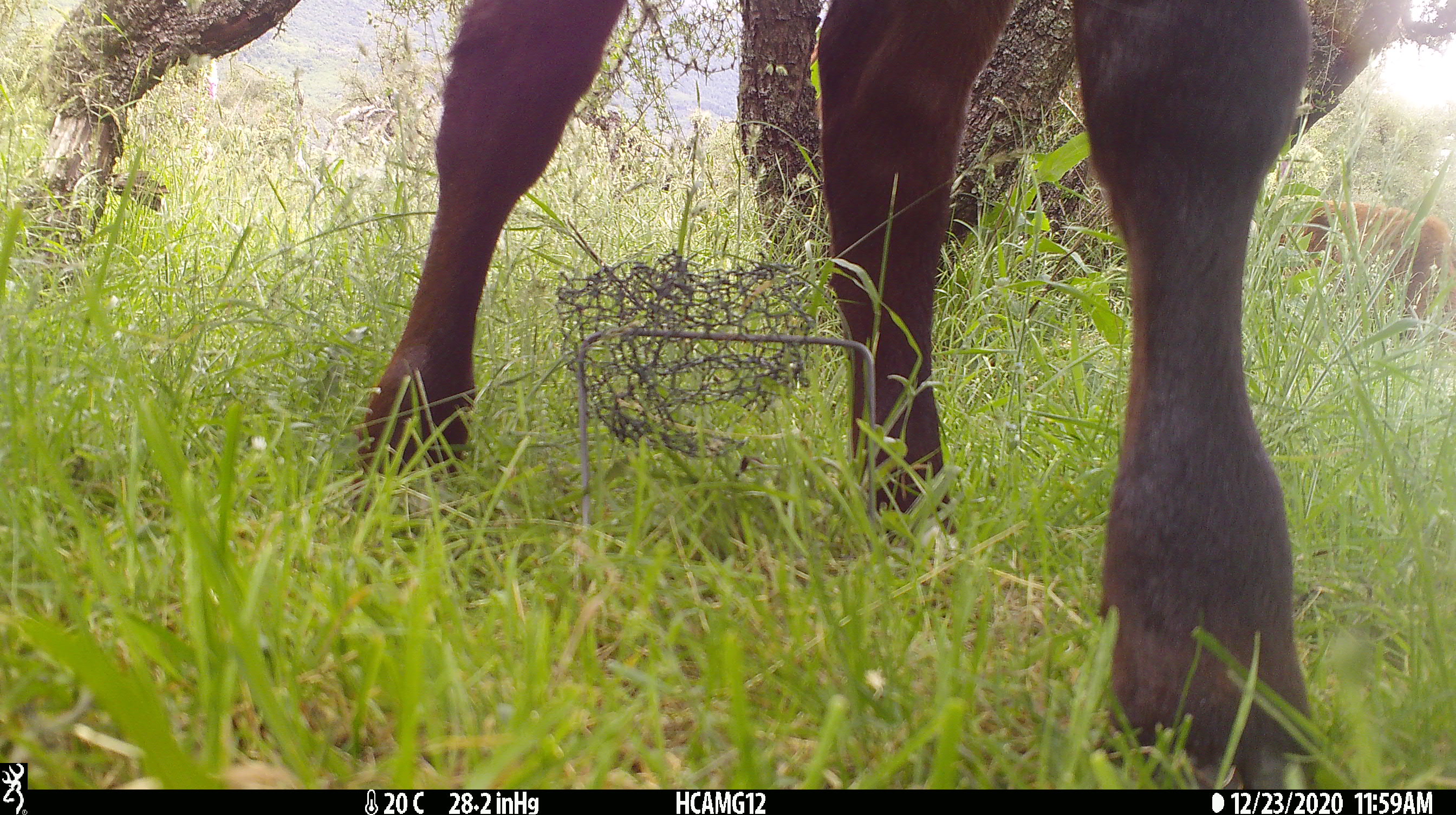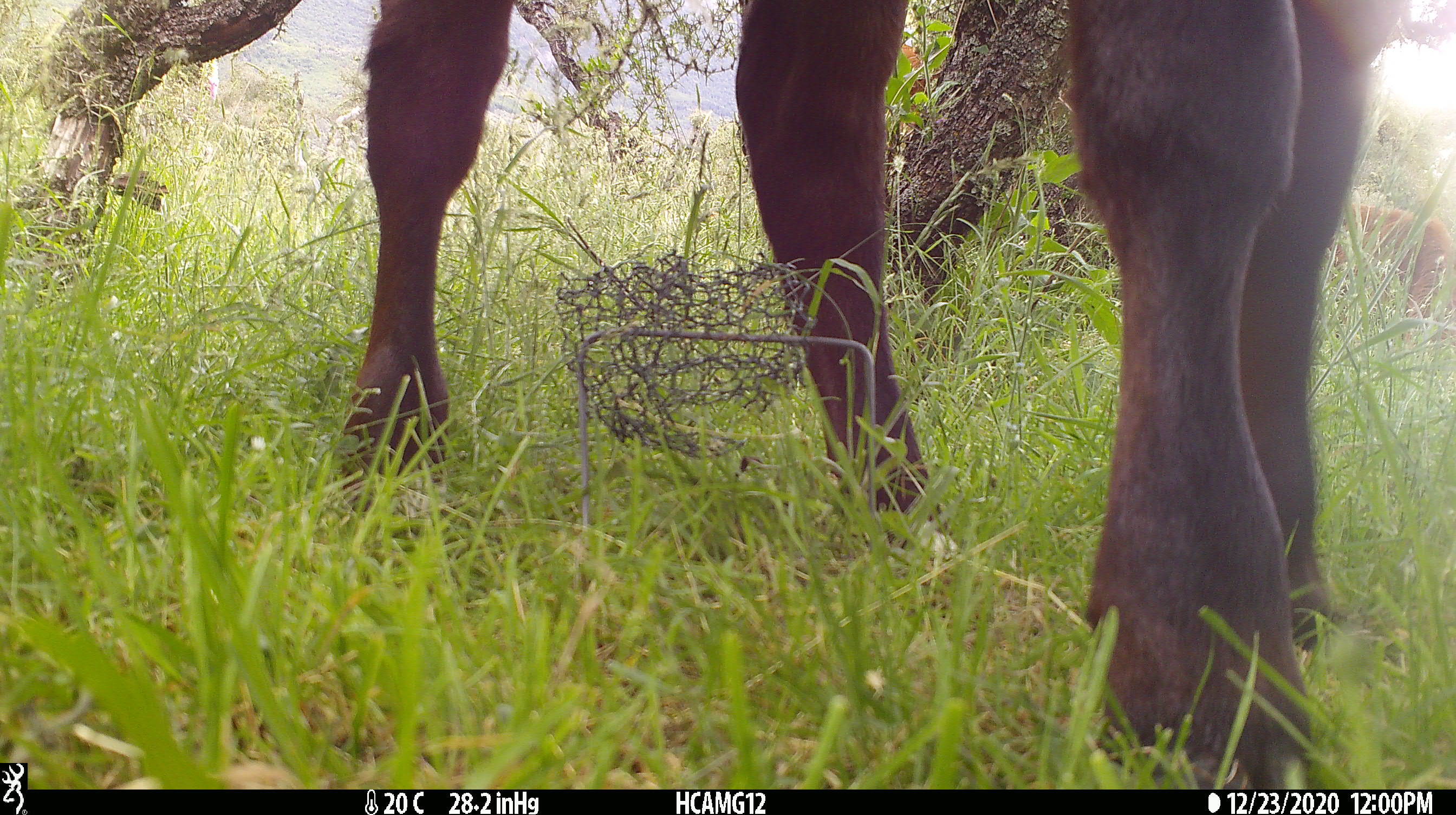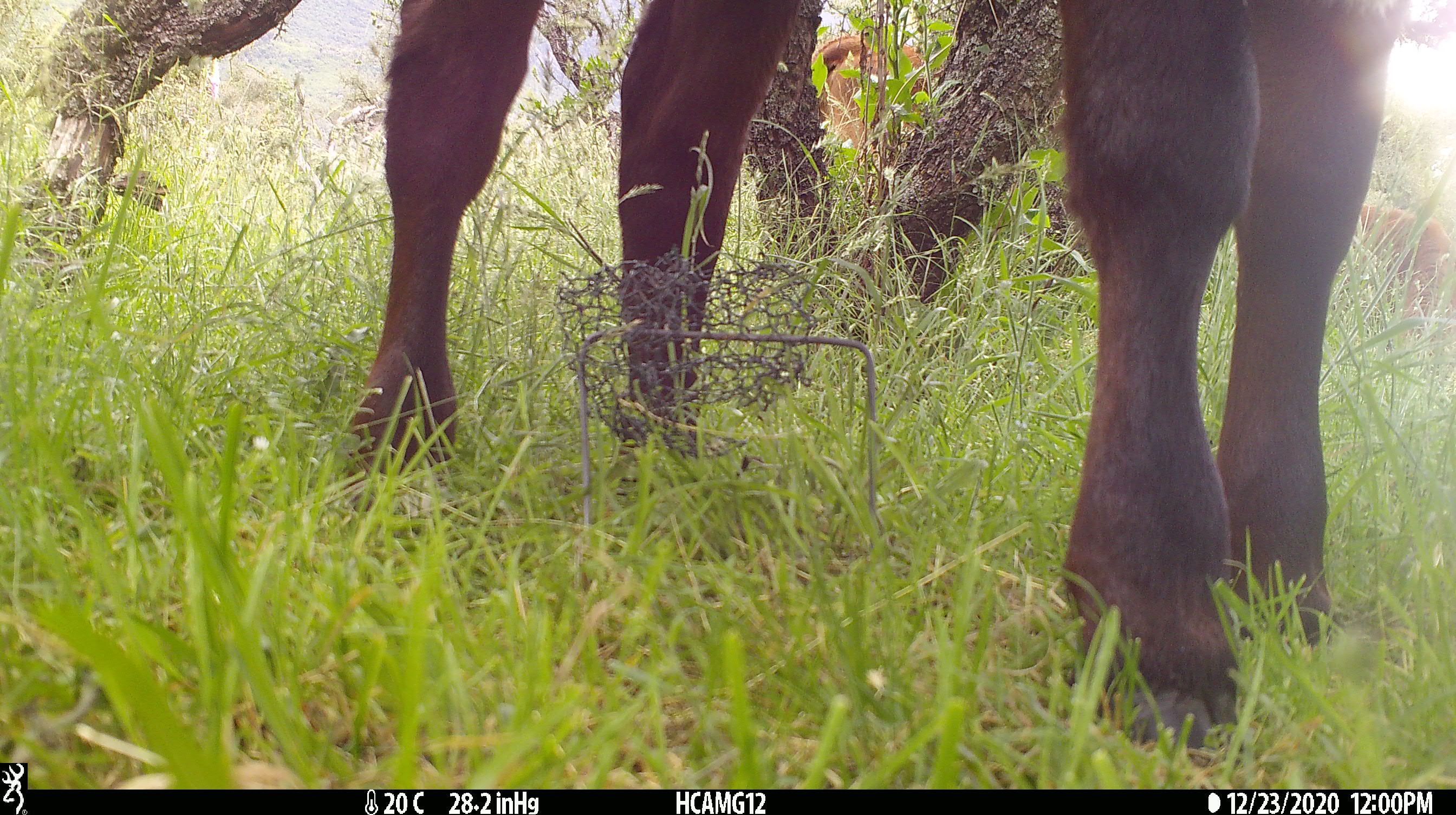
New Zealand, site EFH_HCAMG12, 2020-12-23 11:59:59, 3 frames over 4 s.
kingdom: Animalia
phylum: Chordata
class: Mammalia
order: Artiodactyla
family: Bovidae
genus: Bos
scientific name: Bos taurus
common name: domestic cow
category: cow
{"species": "cow (domestic cow) (Bos taurus)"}